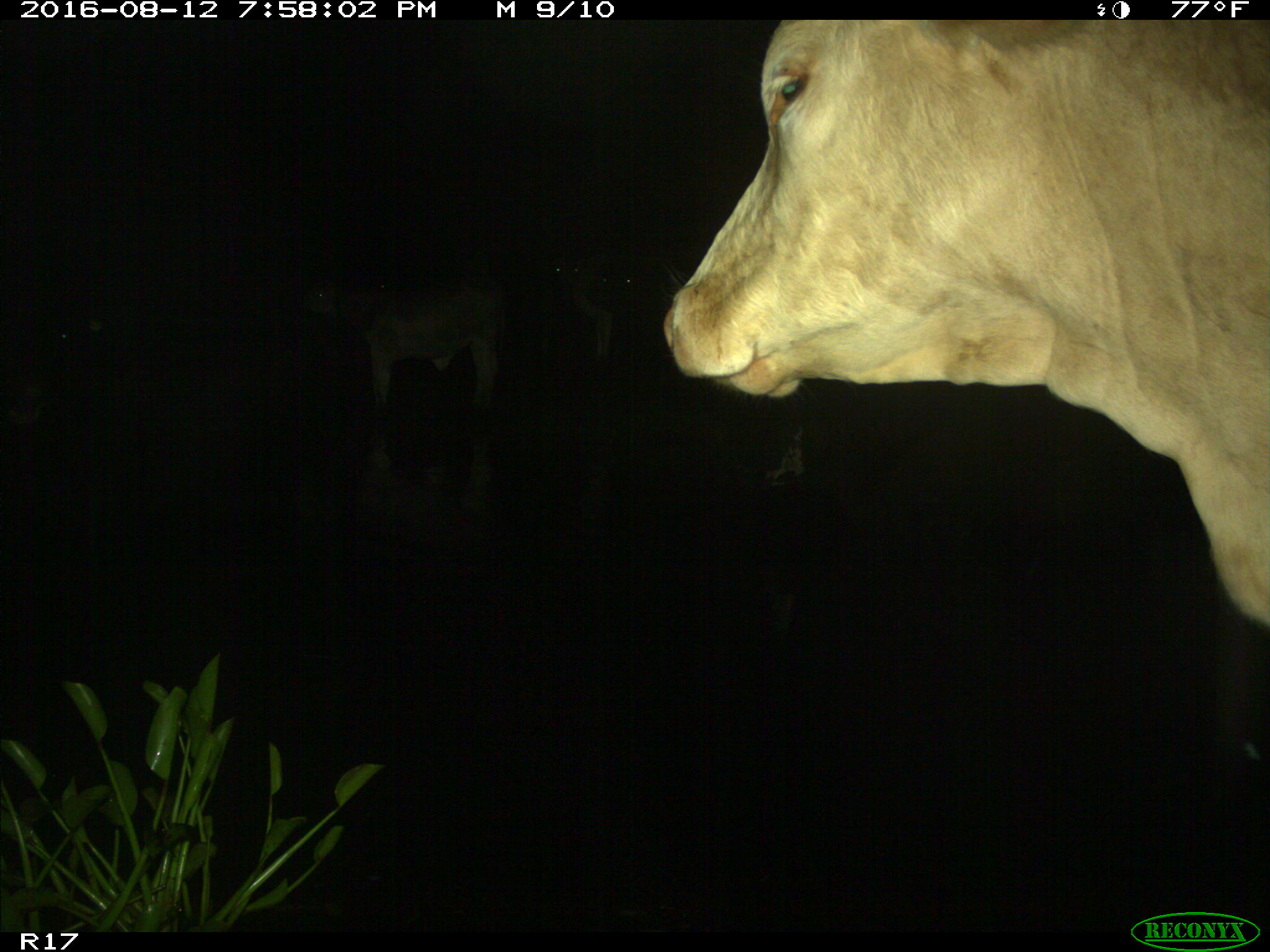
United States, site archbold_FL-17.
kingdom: Animalia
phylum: Chordata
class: Mammalia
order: Artiodactyla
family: Bovidae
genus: Bos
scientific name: Bos taurus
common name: domestic cow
Bos taurus (domestic cow).